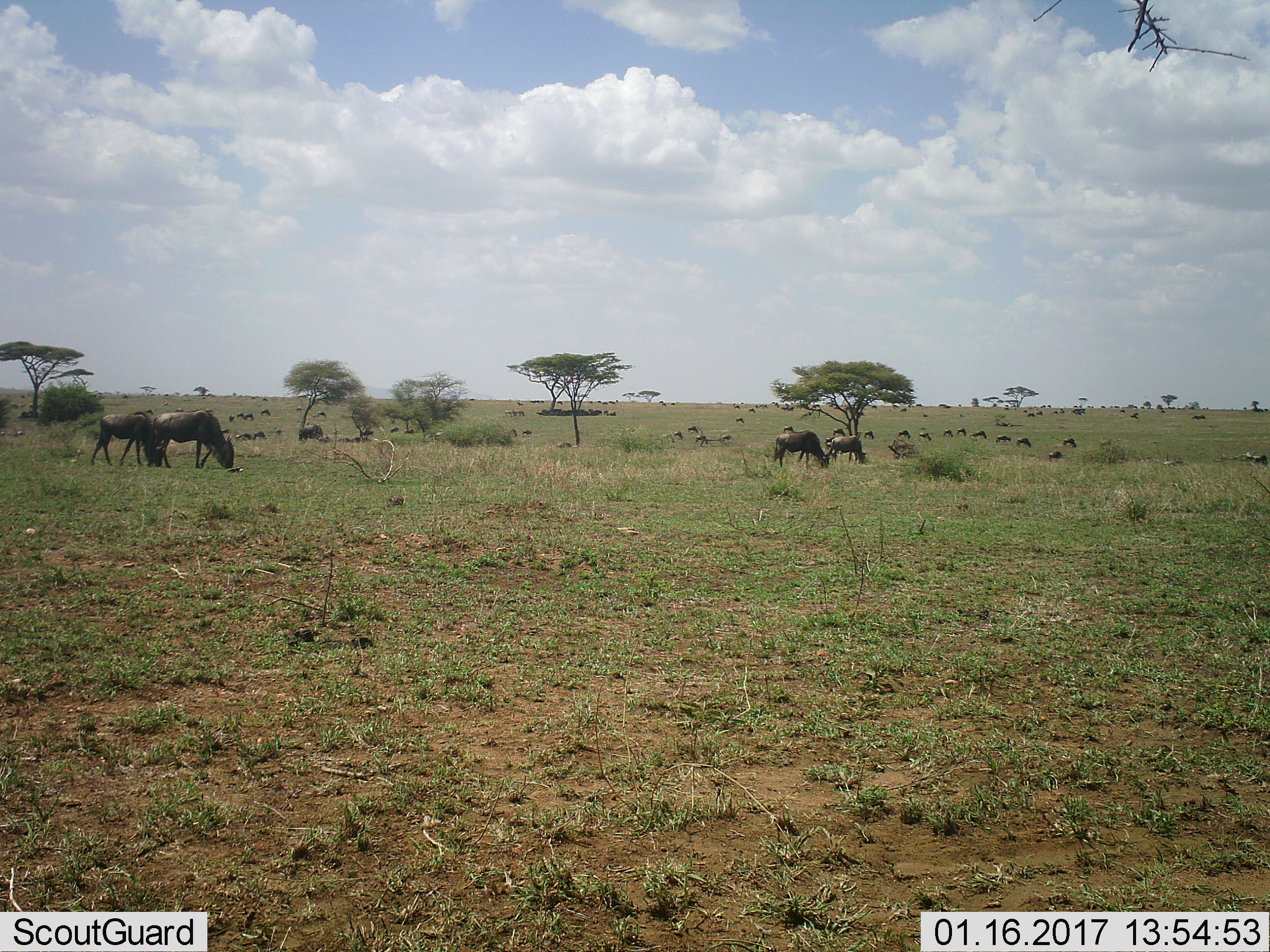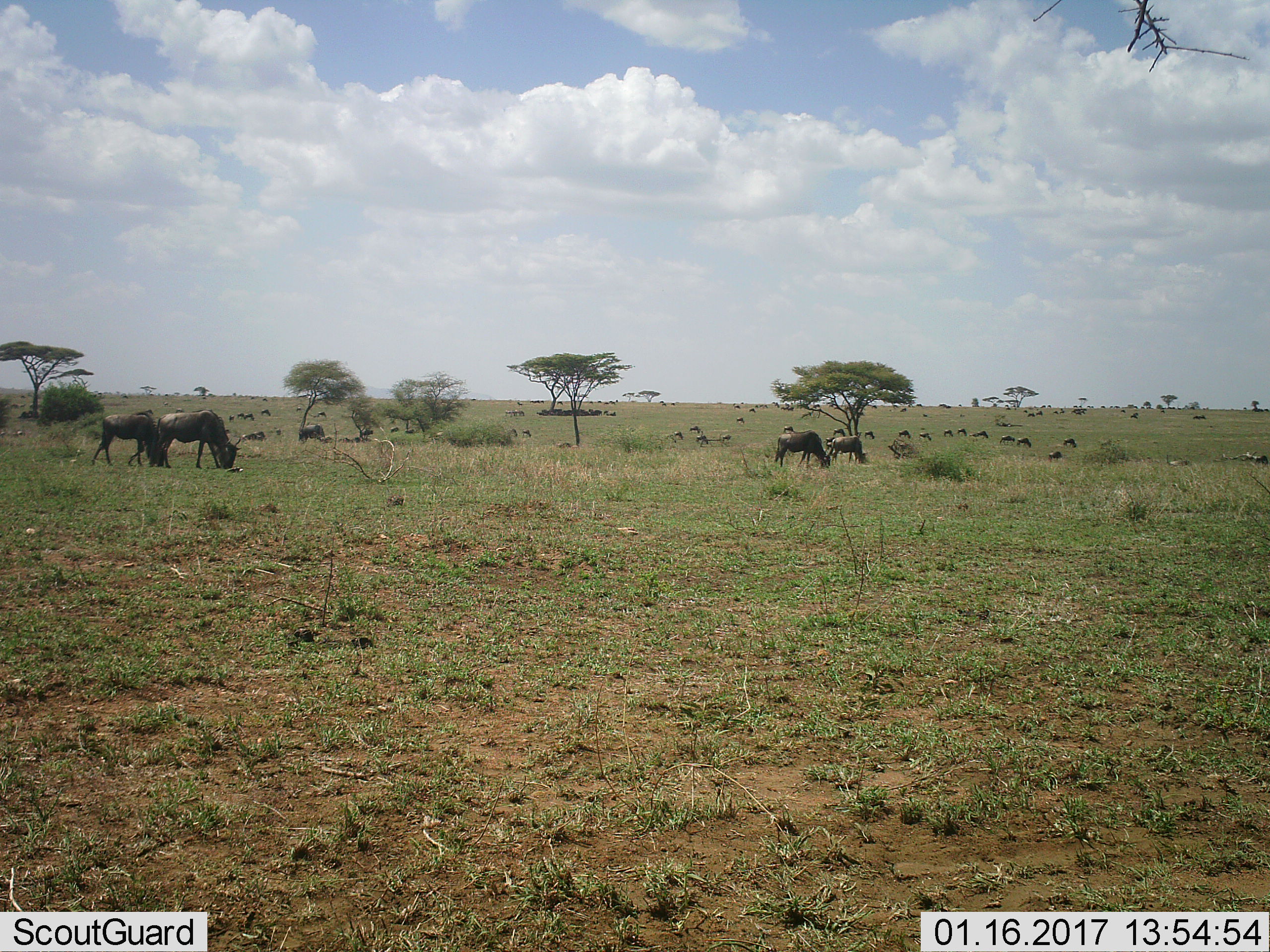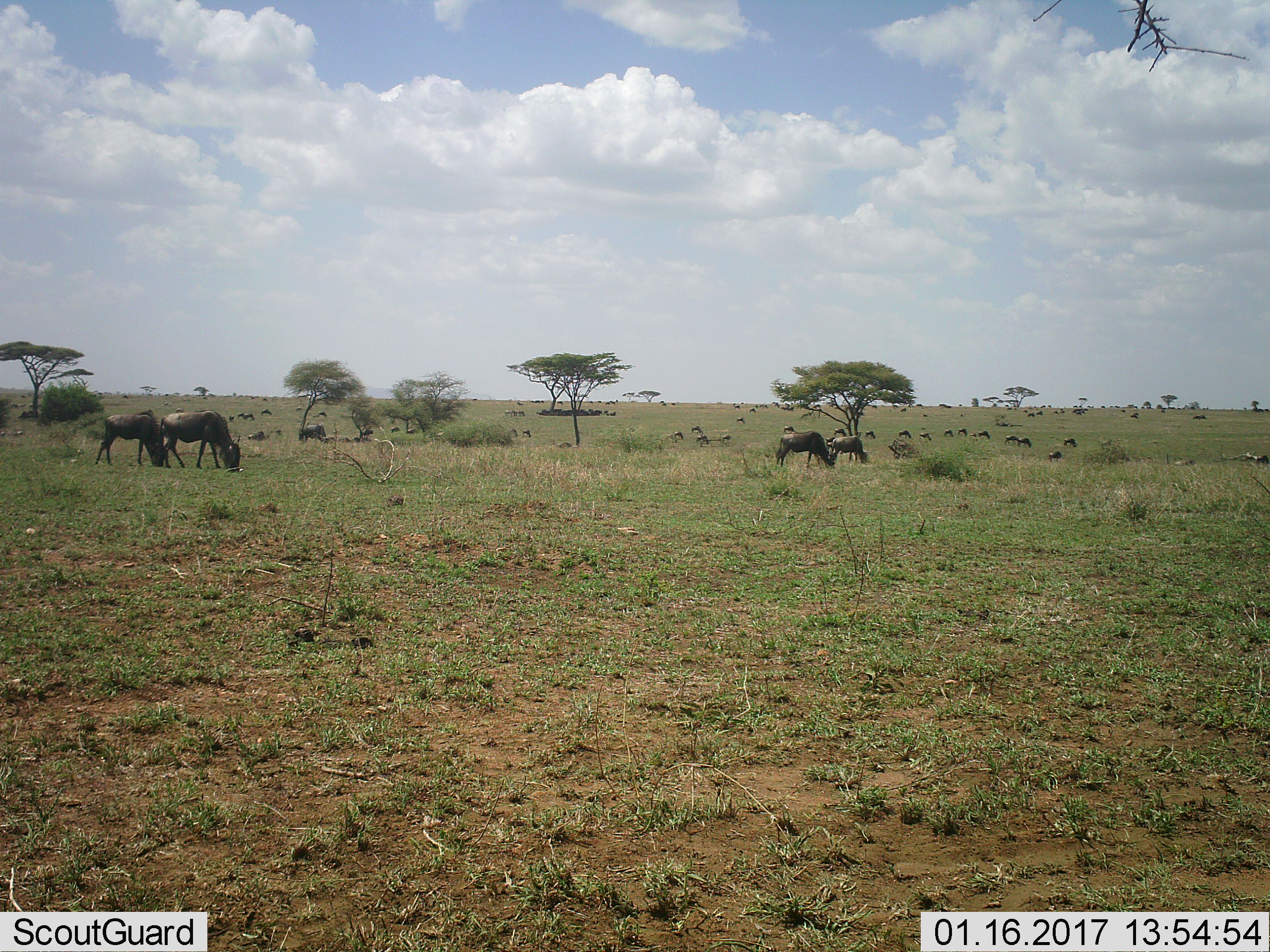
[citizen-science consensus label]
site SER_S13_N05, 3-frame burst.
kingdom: Animalia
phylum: Chordata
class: Mammalia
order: Artiodactyla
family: Bovidae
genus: Connochaetes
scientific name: Connochaetes taurinus taurinus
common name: blue wildebeest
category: wildebeestblue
Wildebeestblue (blue wildebeest) (Connochaetes taurinus taurinus), count 11-50. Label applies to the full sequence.